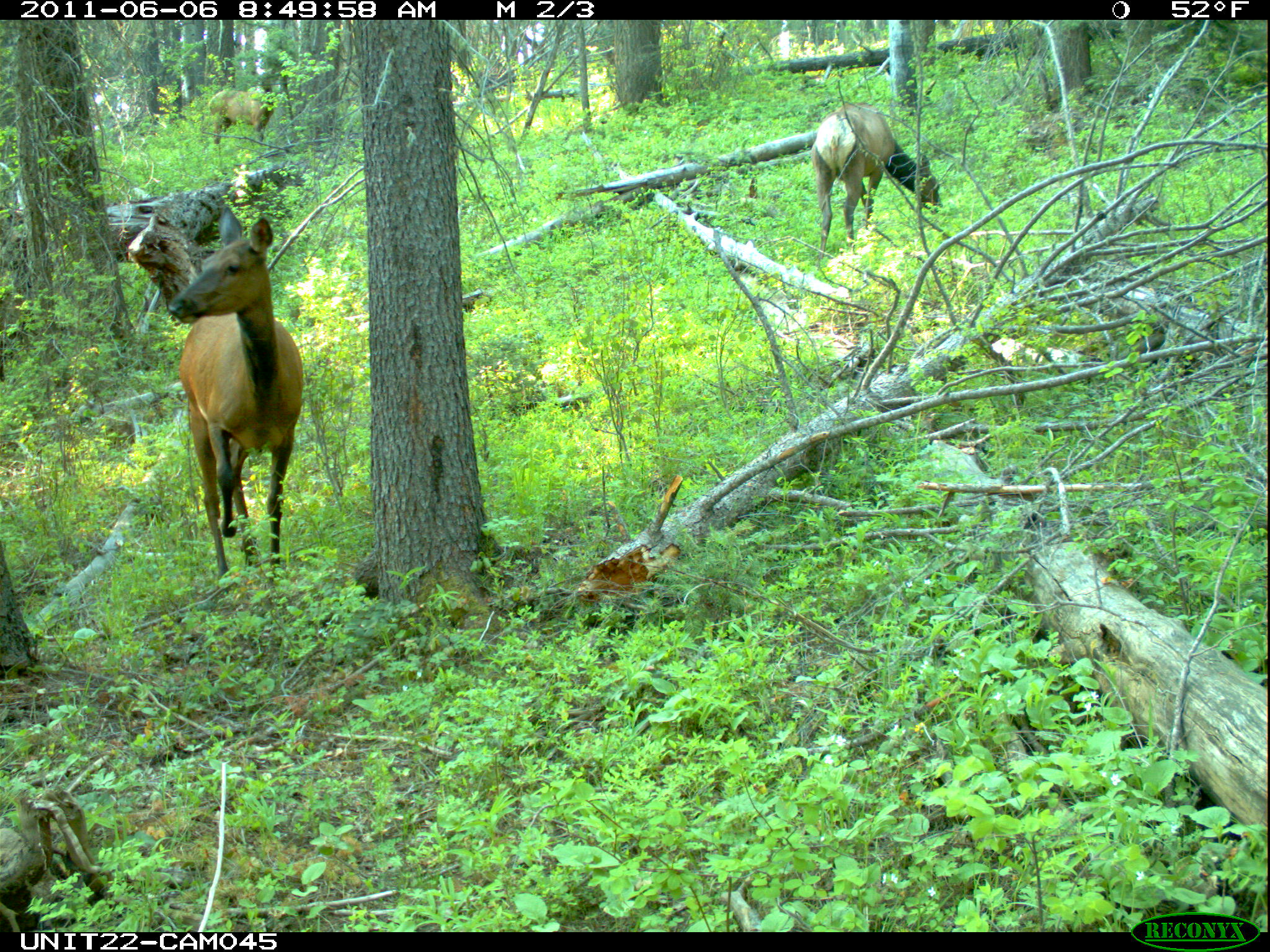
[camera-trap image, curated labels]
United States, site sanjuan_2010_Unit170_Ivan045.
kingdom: Animalia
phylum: Chordata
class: Mammalia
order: Artiodactyla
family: Cervidae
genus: Cervus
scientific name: Cervus elaphus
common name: red deer